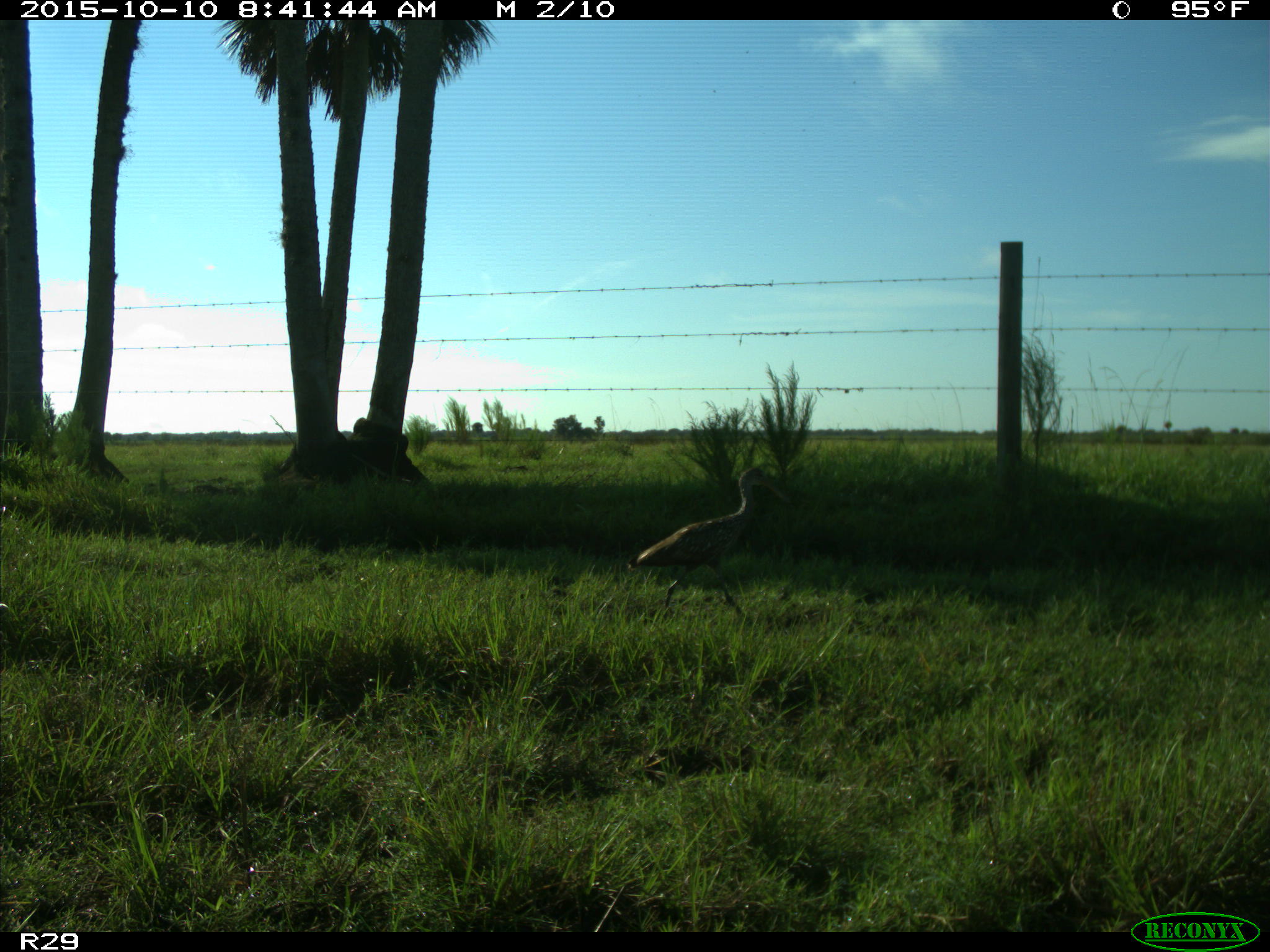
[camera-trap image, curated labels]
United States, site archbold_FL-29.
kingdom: Animalia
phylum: Chordata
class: Aves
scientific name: Aves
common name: birds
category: unidentified bird